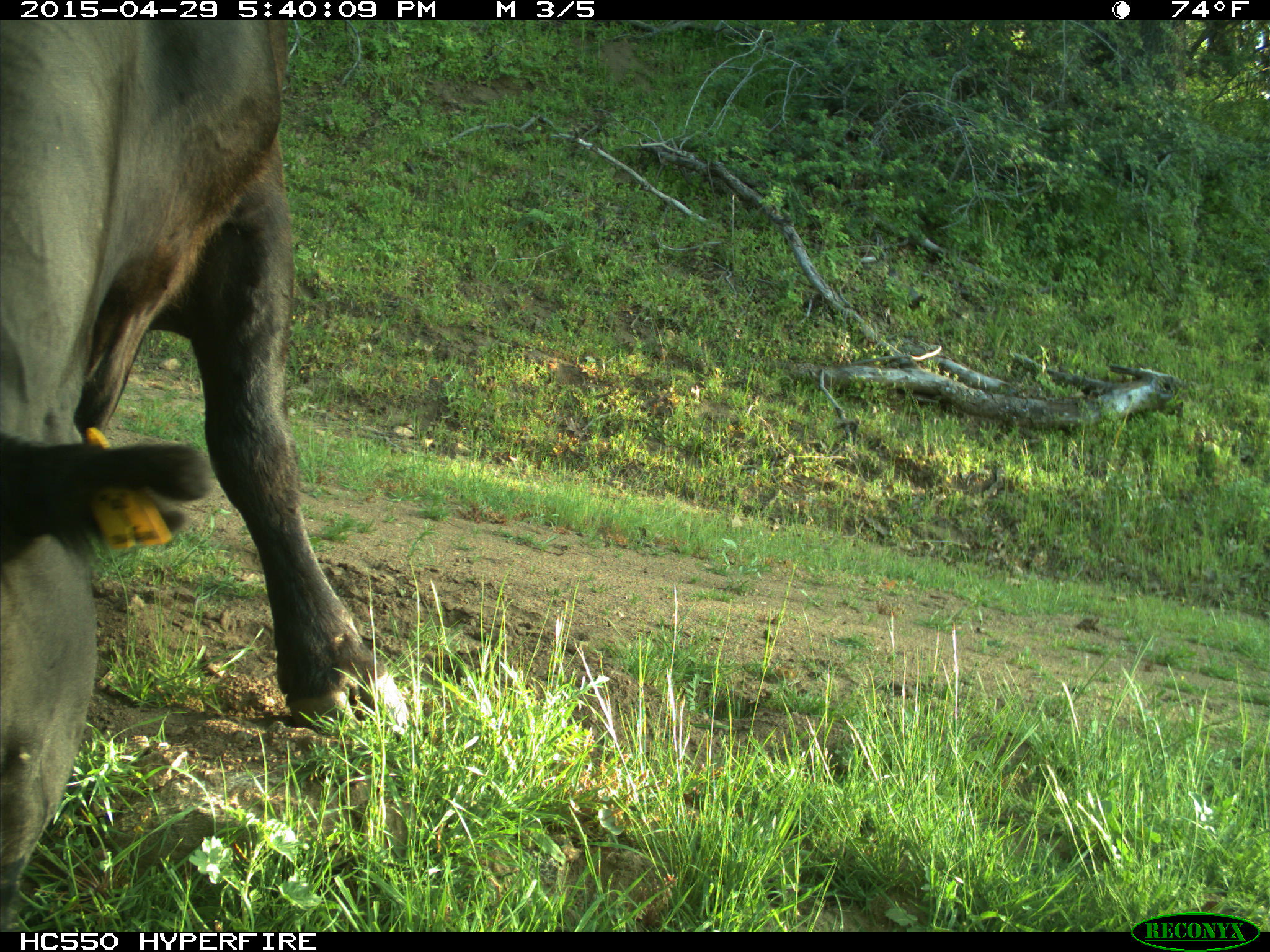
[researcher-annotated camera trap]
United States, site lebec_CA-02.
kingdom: Animalia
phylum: Chordata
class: Mammalia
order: Artiodactyla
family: Bovidae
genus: Bos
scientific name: Bos taurus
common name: domestic cow